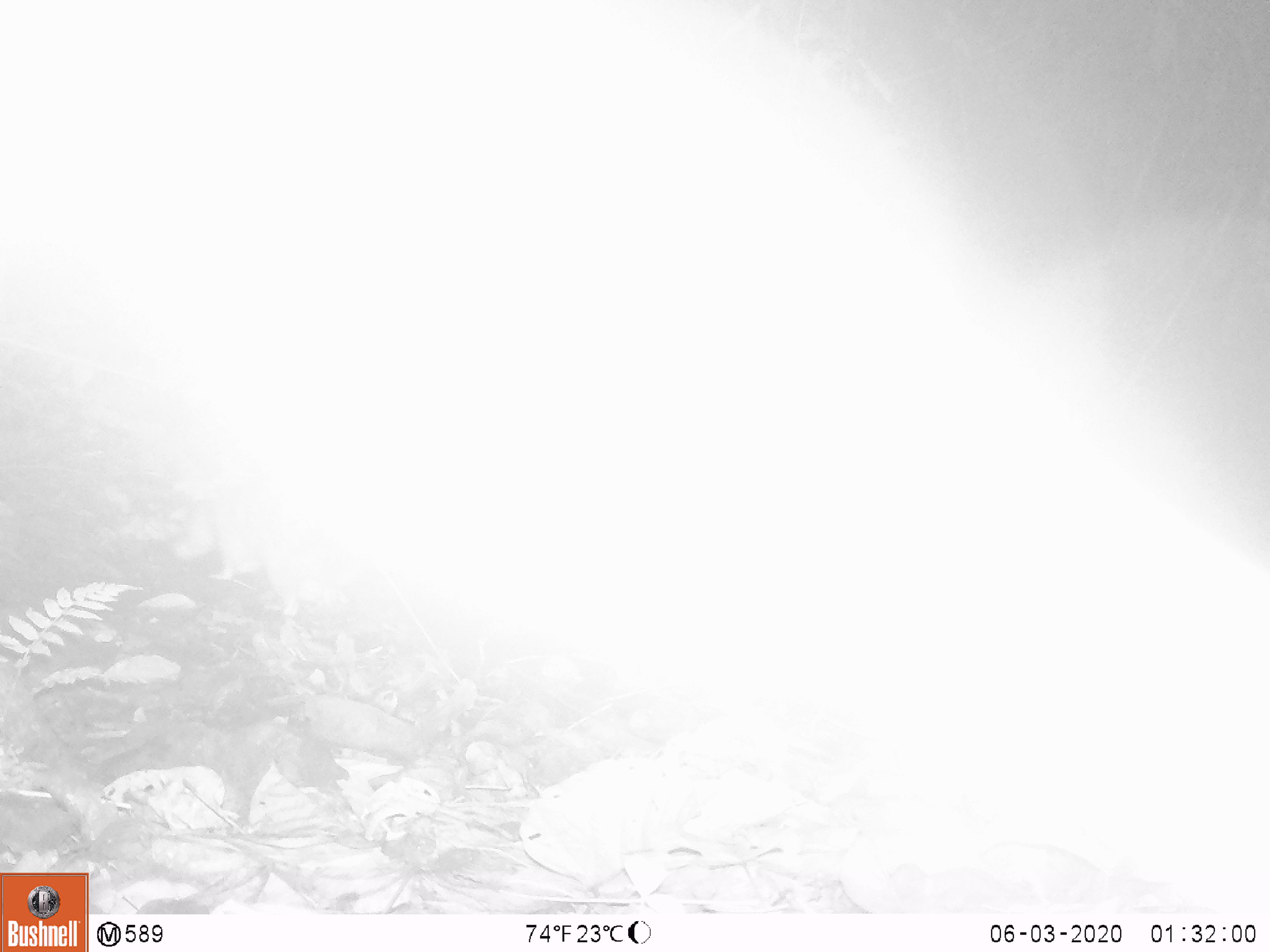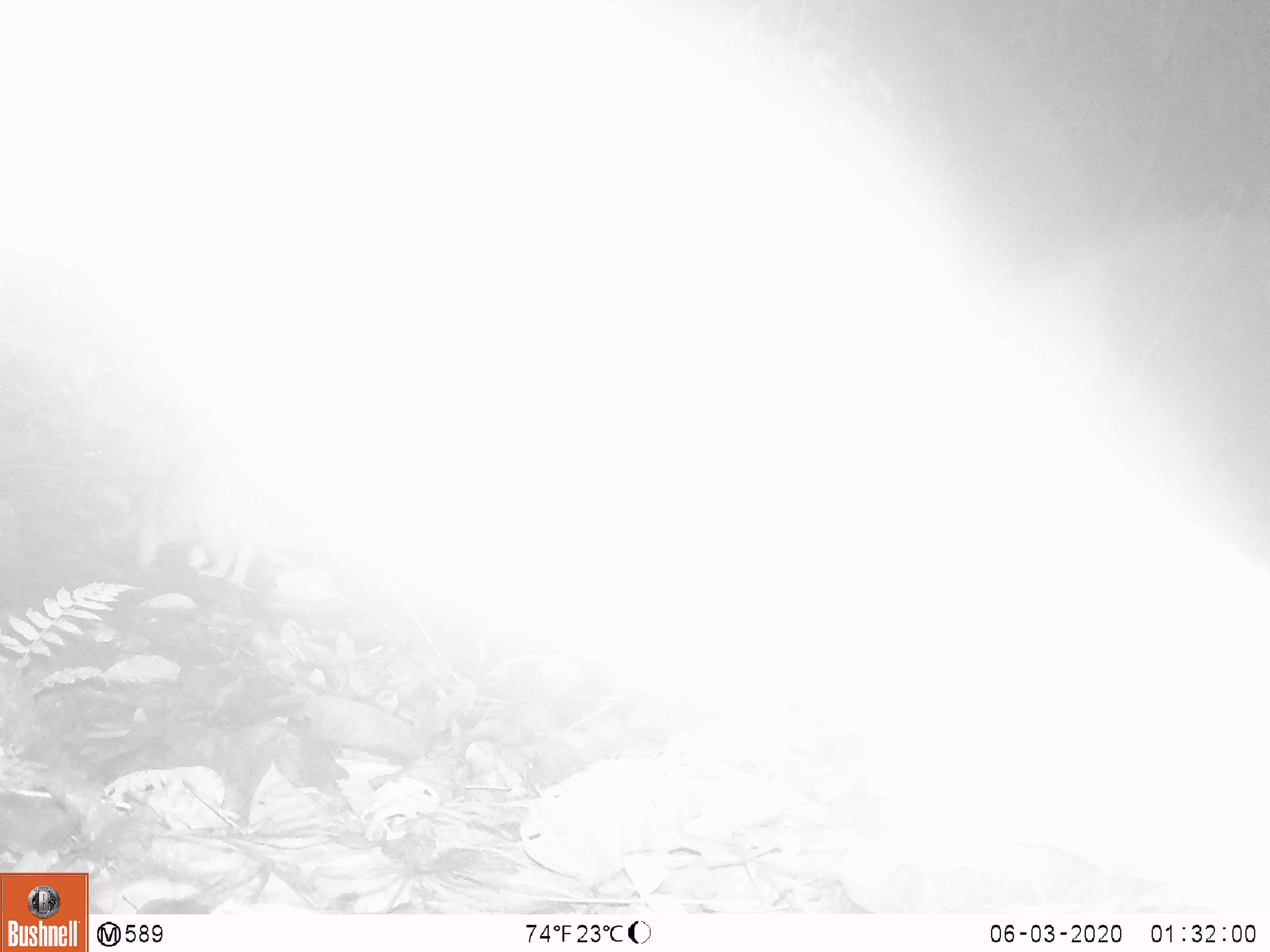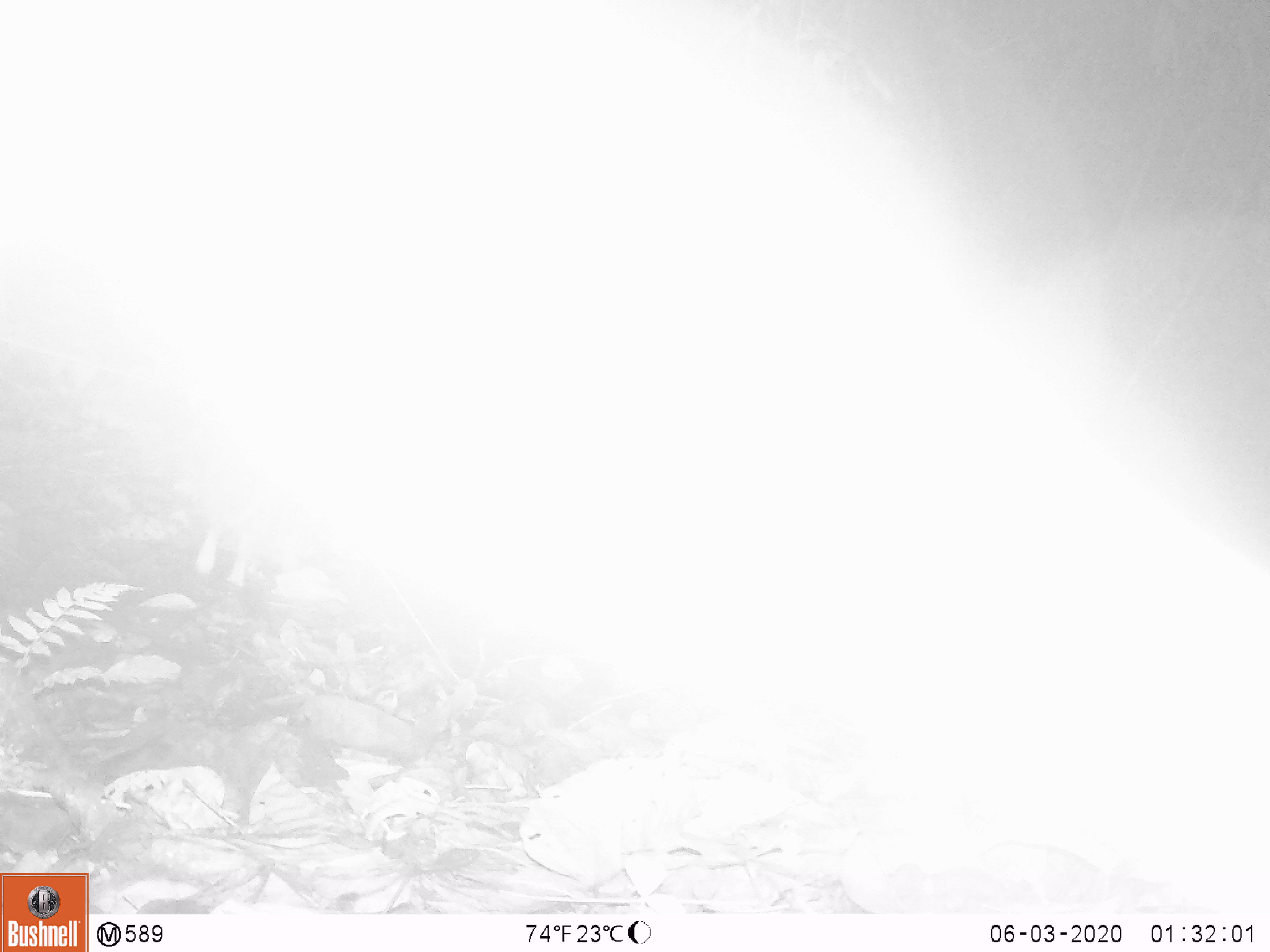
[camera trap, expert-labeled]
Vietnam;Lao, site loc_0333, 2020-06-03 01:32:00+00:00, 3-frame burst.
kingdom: Animalia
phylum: Chordata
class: Mammalia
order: Rodentia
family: Hystricidae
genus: Atherurus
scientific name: Atherurus macrourus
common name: asiatic brush-tailed porcupine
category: asiatic brush tailed porcupine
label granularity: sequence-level